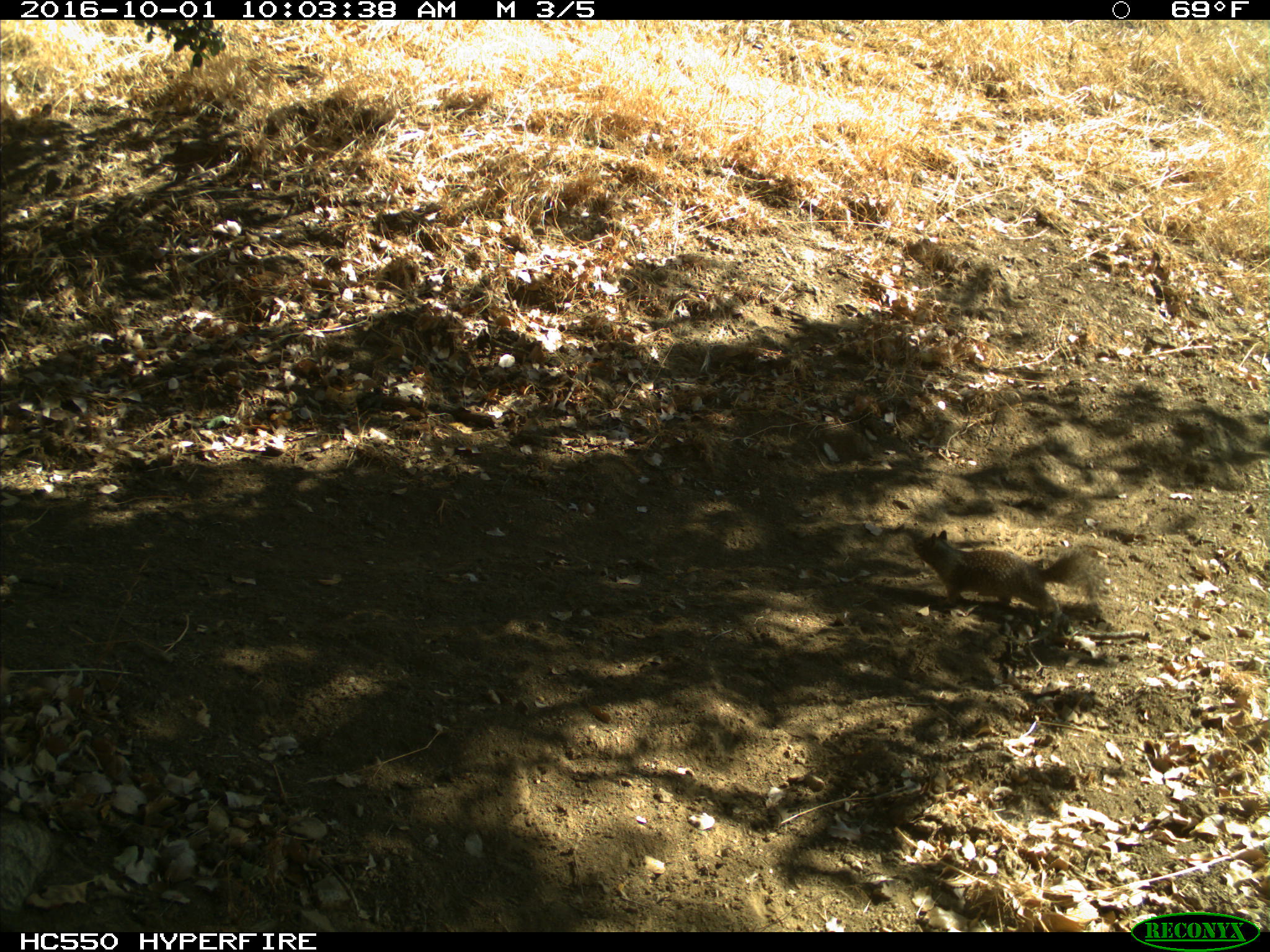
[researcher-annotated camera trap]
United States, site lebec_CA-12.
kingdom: Animalia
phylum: Chordata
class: Mammalia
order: Rodentia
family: Sciuridae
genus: Otospermophilus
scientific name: Otospermophilus beecheyi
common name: california ground squirrel